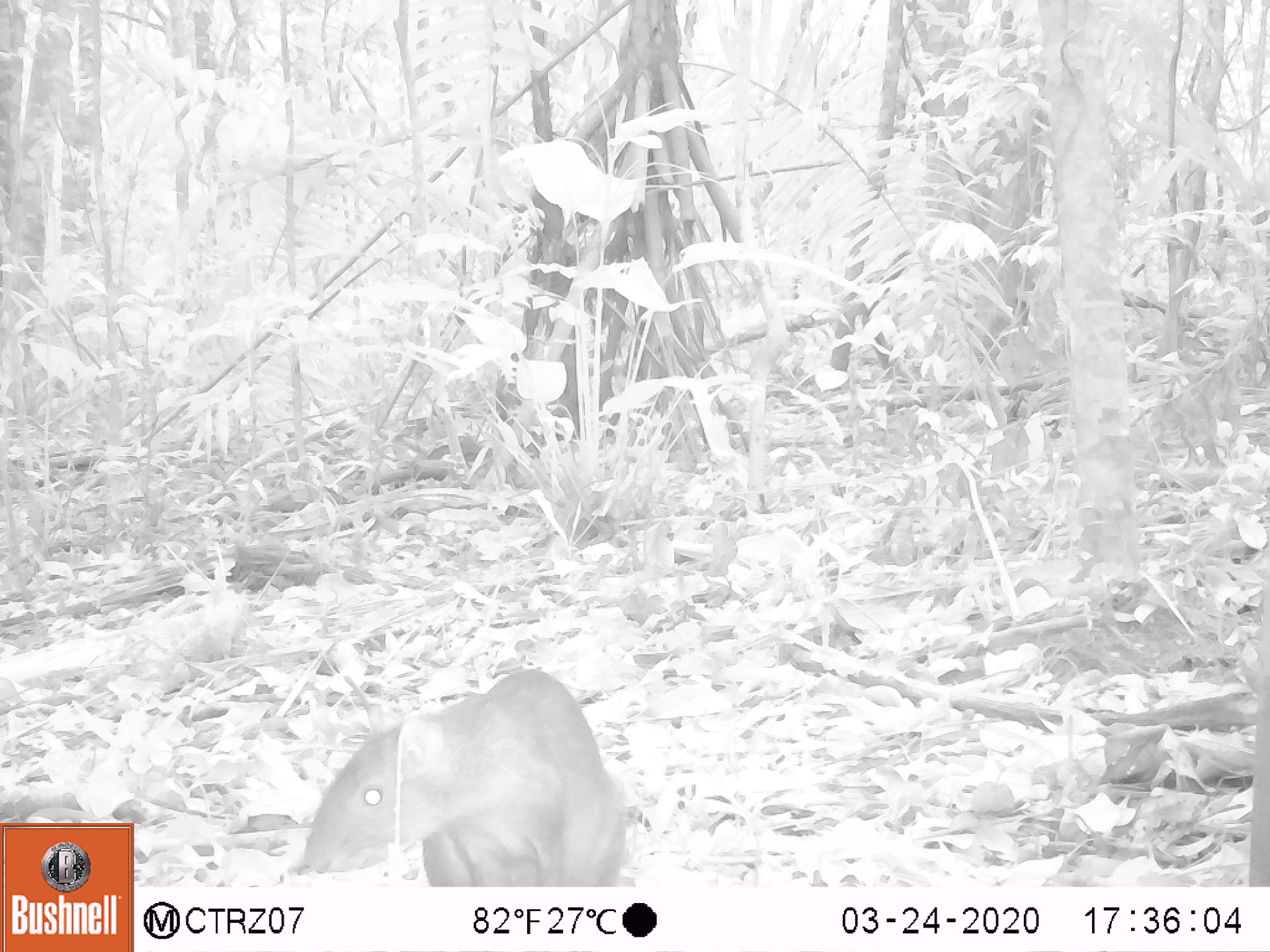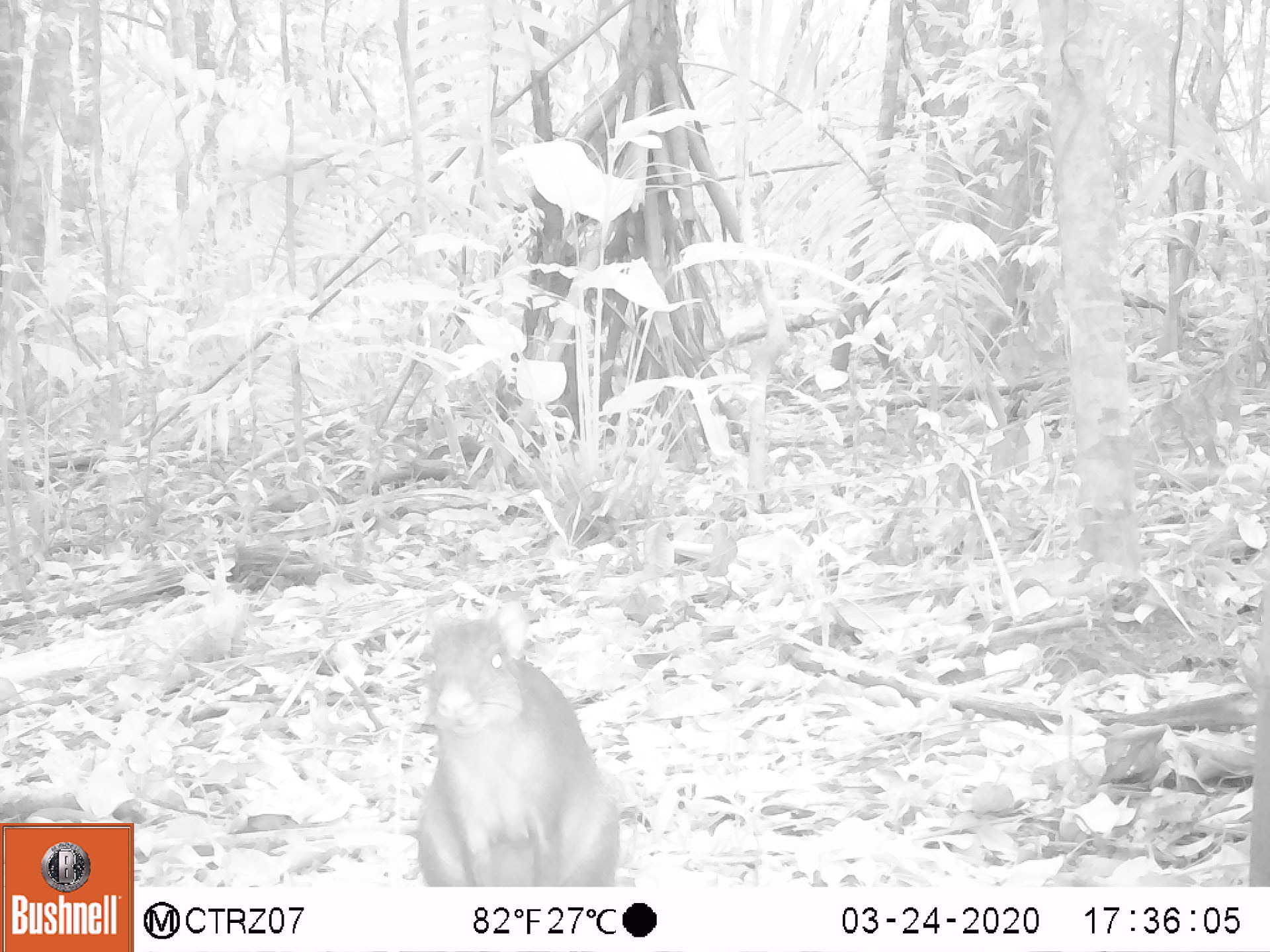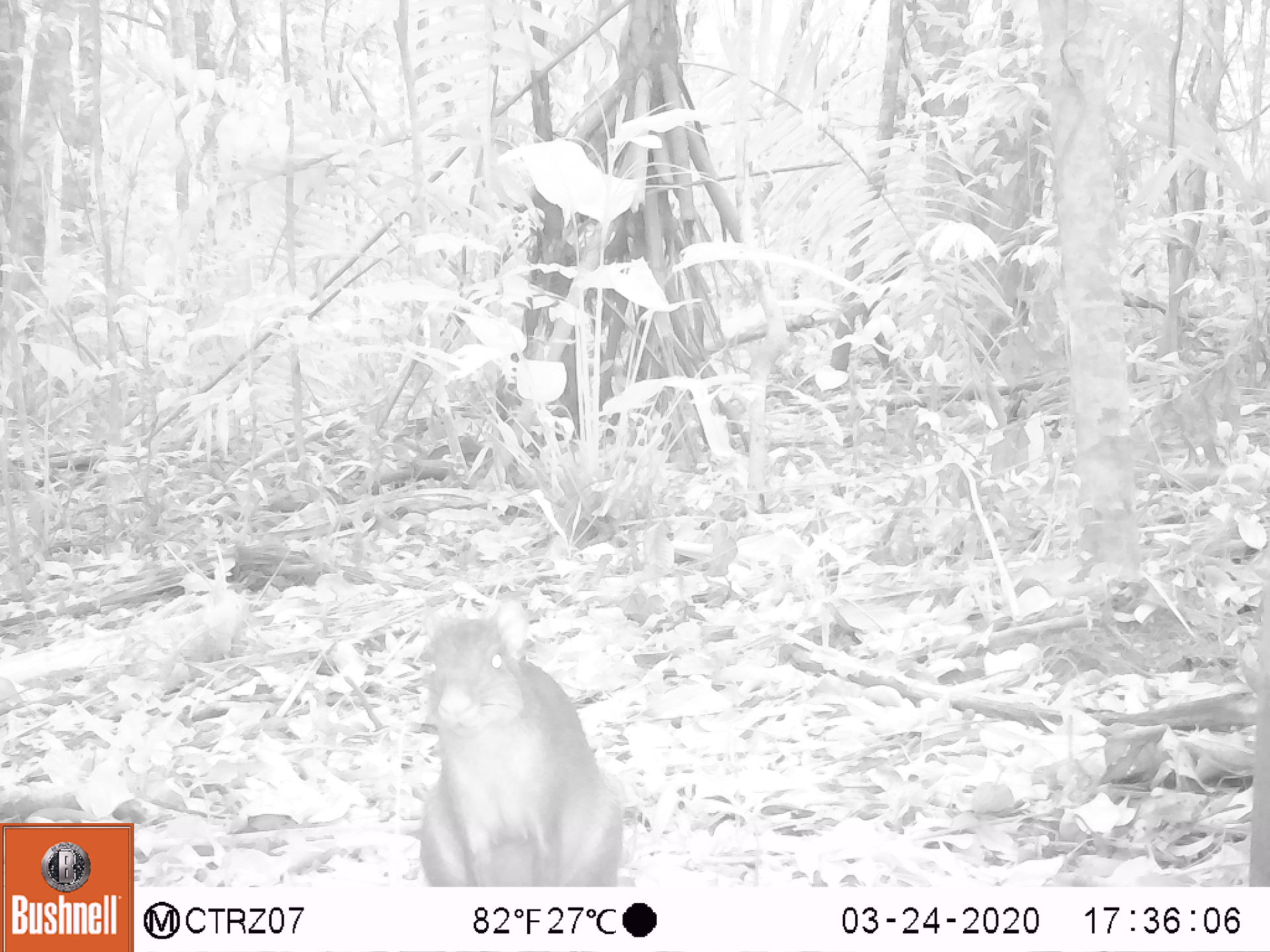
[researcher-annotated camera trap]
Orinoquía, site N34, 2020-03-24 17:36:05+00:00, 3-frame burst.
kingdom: Animalia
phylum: Chordata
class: Mammalia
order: Rodentia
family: Dasyproctidae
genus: Dasyprocta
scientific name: Dasyprocta fuliginosa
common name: black agouti